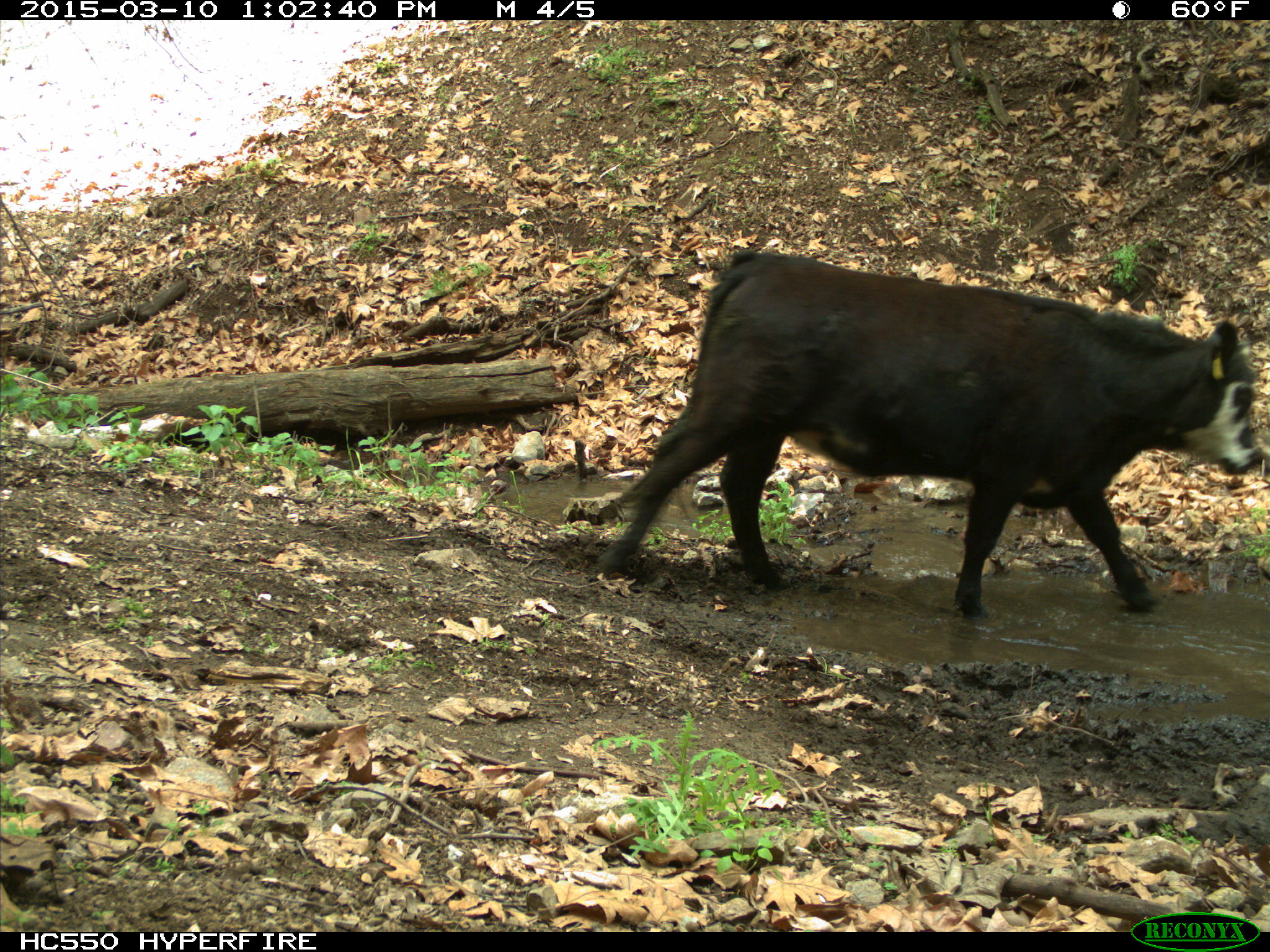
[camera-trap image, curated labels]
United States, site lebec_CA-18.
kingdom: Animalia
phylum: Chordata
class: Mammalia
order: Artiodactyla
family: Bovidae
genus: Bos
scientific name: Bos taurus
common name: domestic cow